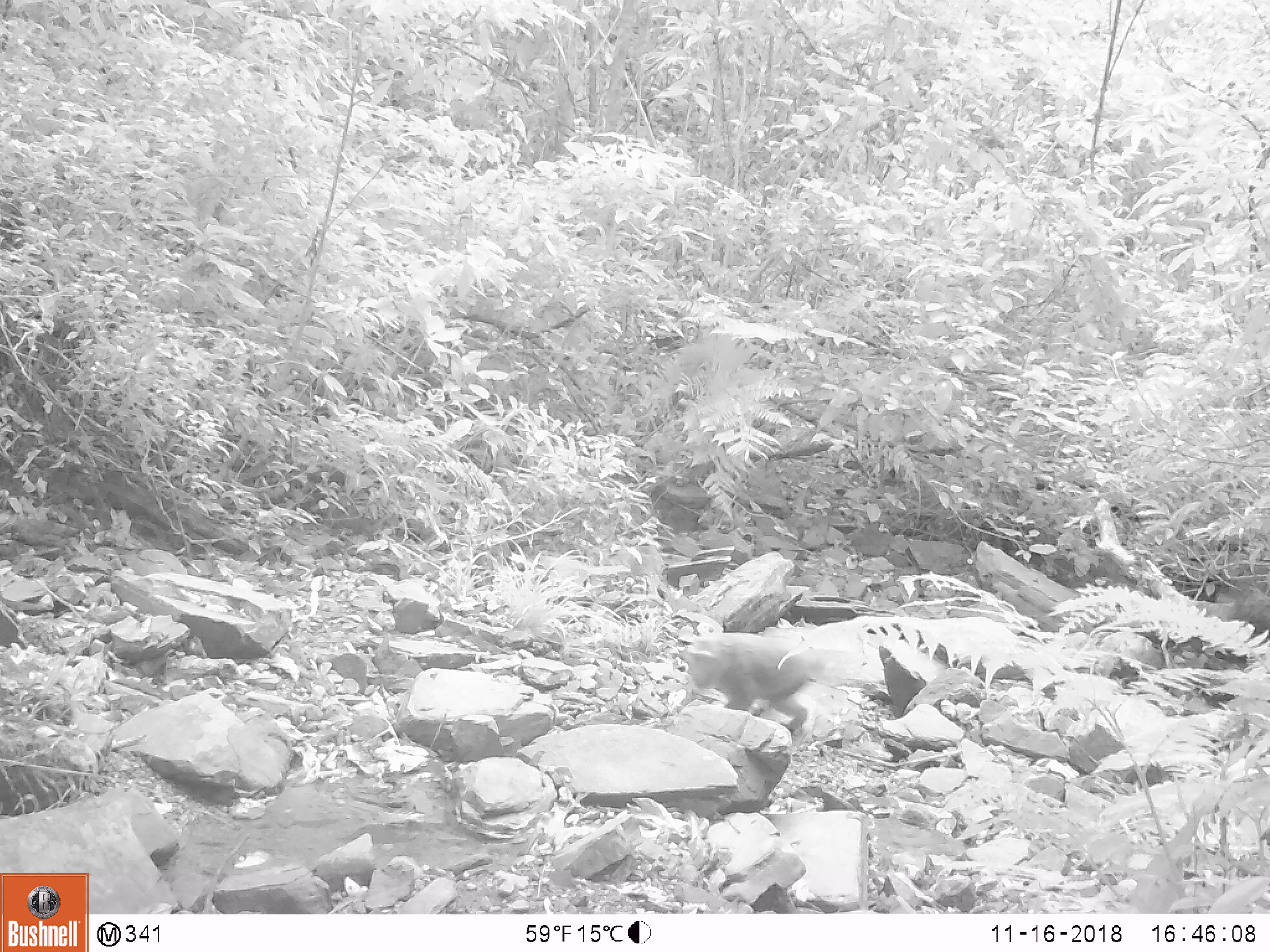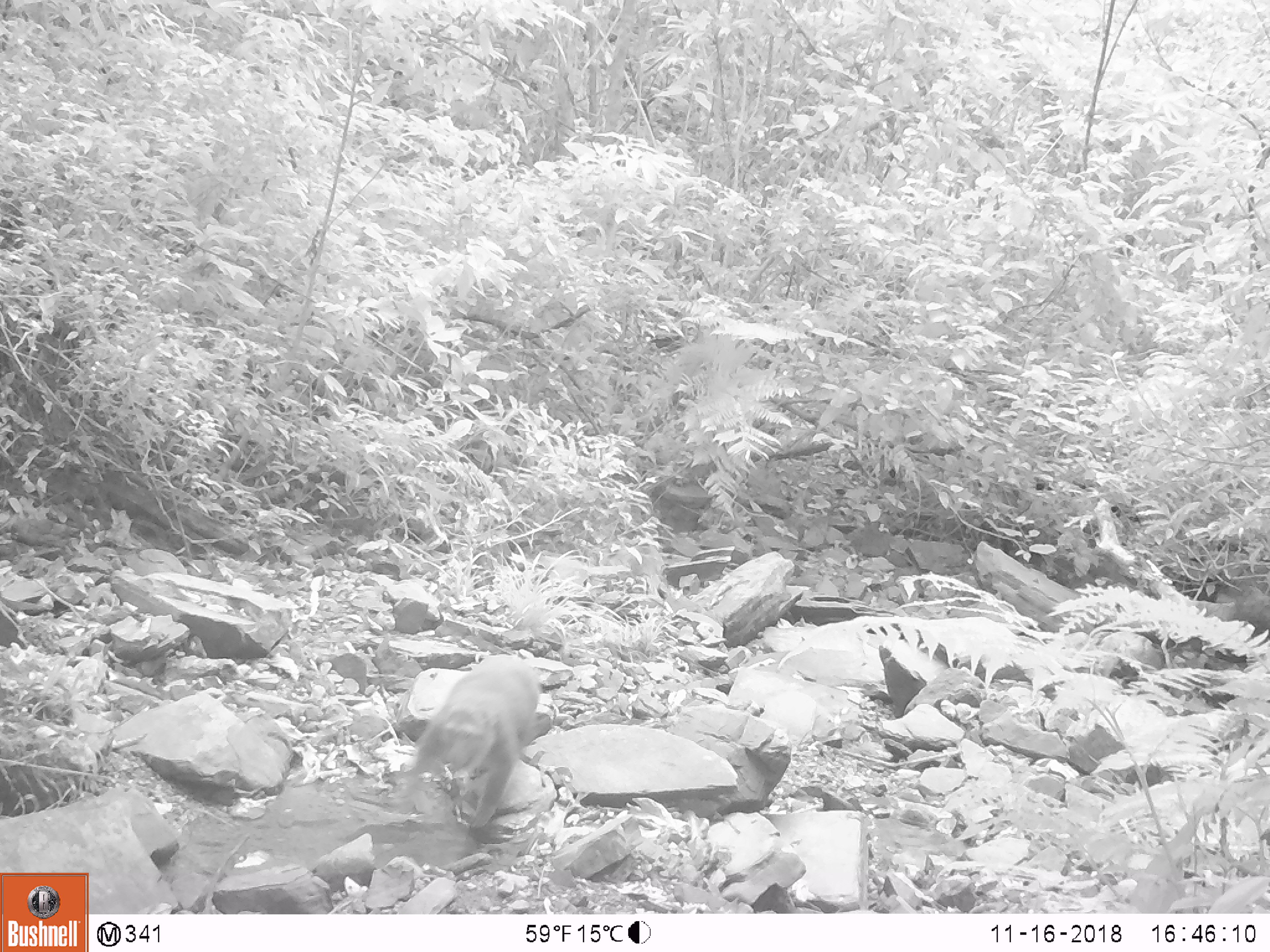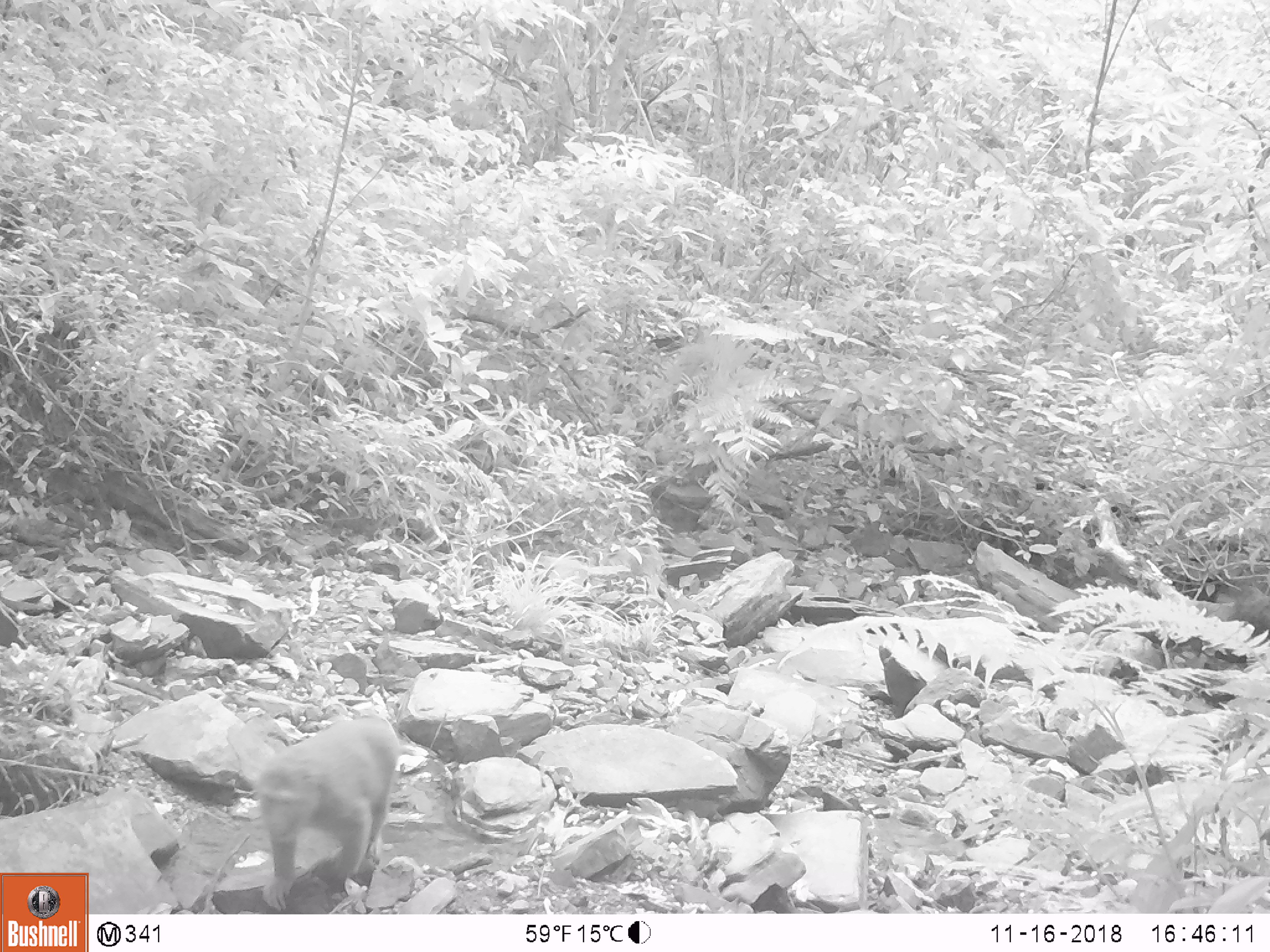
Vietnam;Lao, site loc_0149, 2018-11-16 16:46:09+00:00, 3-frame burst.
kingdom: Animalia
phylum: Chordata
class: Mammalia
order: Primates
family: Cercopithecidae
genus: Macaca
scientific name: Macaca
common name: macaques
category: assam or rhesus macaque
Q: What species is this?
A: Assam or rhesus macaque (macaques) (Macaca).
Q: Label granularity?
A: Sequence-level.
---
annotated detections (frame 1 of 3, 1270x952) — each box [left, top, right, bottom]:
assam or rhesus macaque: [681, 631, 814, 733]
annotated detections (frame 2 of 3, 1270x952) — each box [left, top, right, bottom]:
assam or rhesus macaque: [399, 654, 542, 830]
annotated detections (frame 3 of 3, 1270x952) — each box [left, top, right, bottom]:
assam or rhesus macaque: [254, 716, 400, 912]